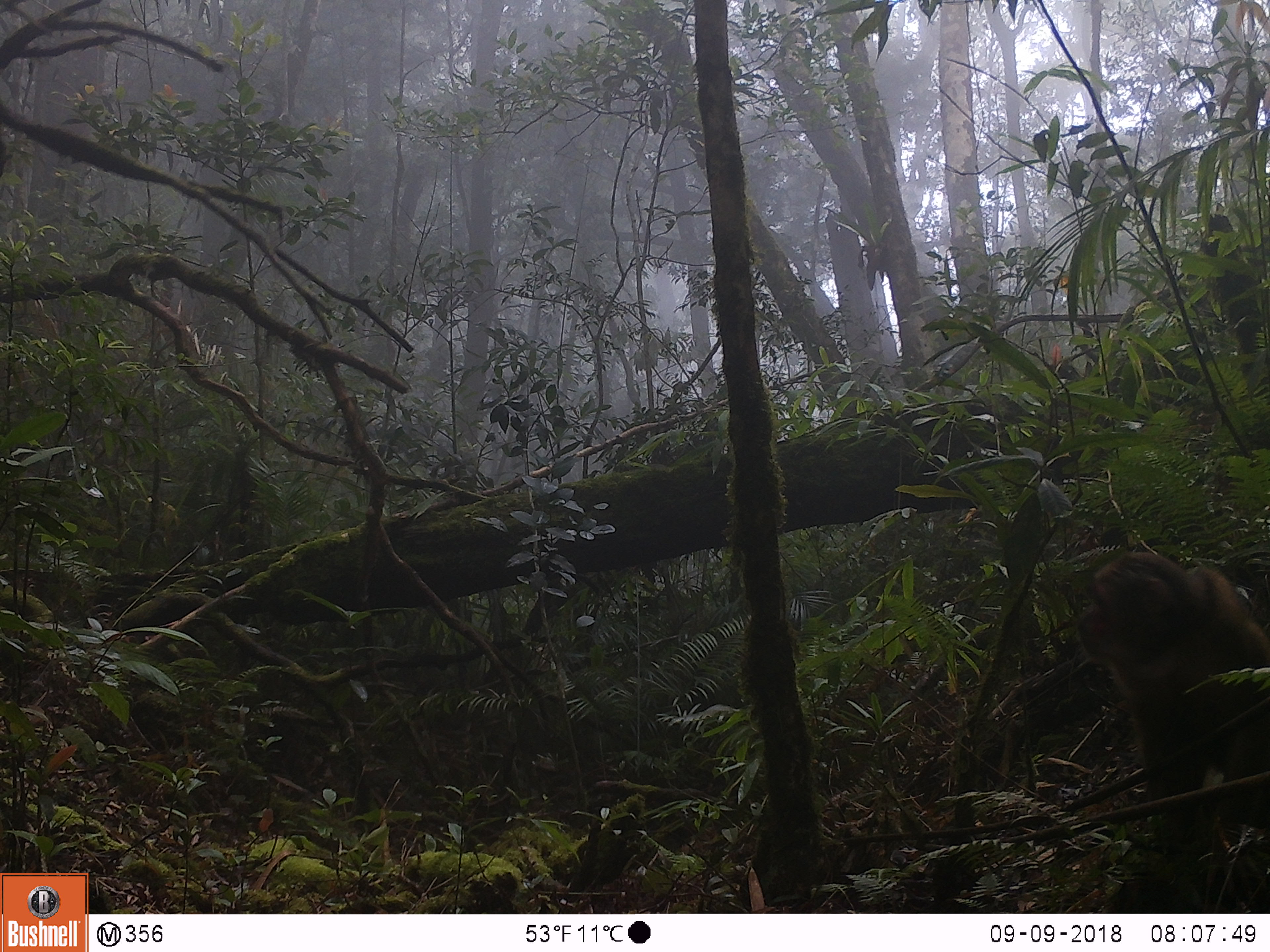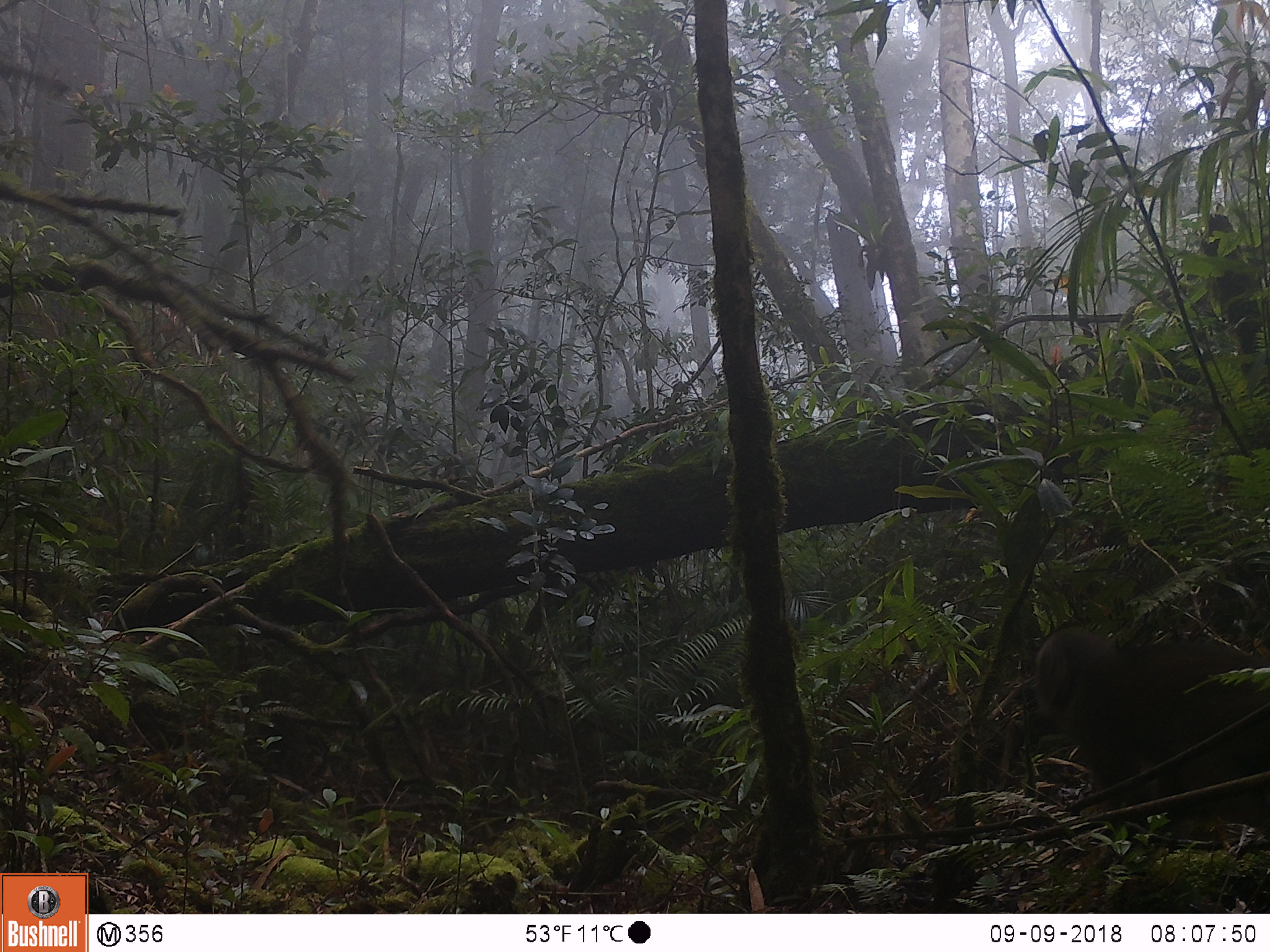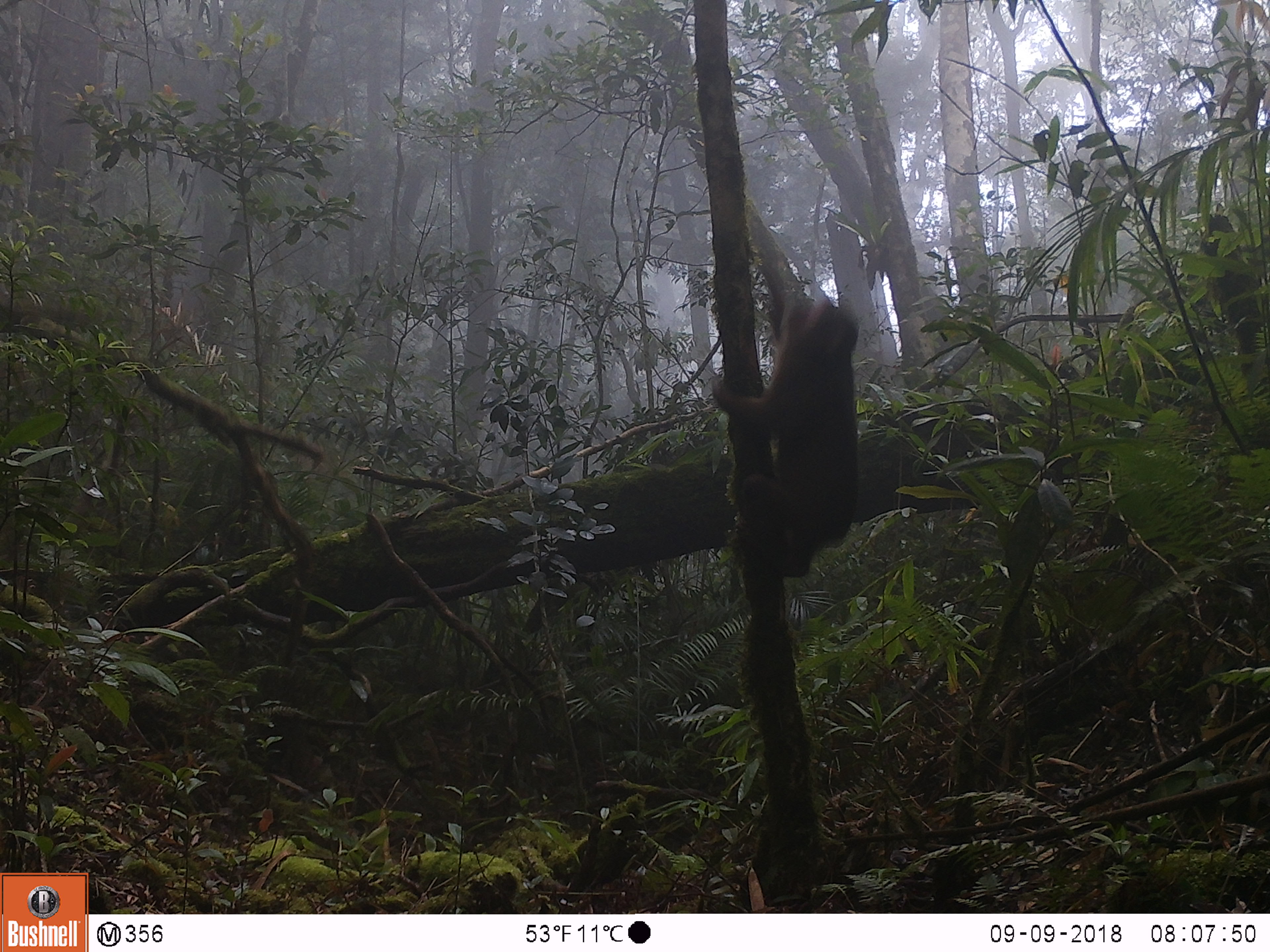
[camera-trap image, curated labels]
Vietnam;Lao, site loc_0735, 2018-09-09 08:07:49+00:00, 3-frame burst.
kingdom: Animalia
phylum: Chordata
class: Mammalia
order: Primates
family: Cercopithecidae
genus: Macaca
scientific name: Macaca arctoides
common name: stump-tailed macaque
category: stump tailed macaque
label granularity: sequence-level